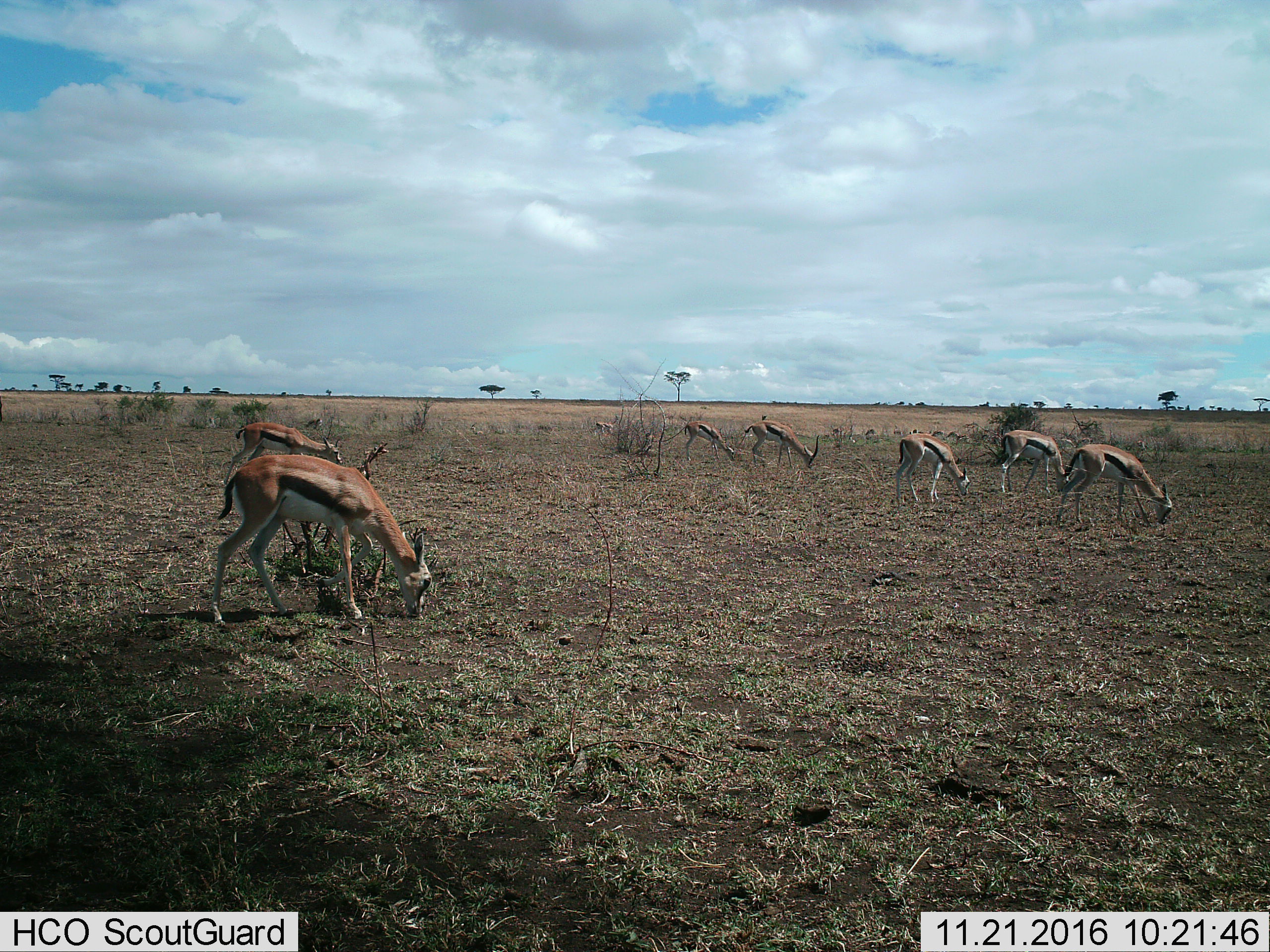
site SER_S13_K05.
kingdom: Animalia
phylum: Chordata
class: Mammalia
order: Artiodactyla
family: Bovidae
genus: Eudorcas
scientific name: Eudorcas thomsonii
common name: thomson's gazelle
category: gazellethomsons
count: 8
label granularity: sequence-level